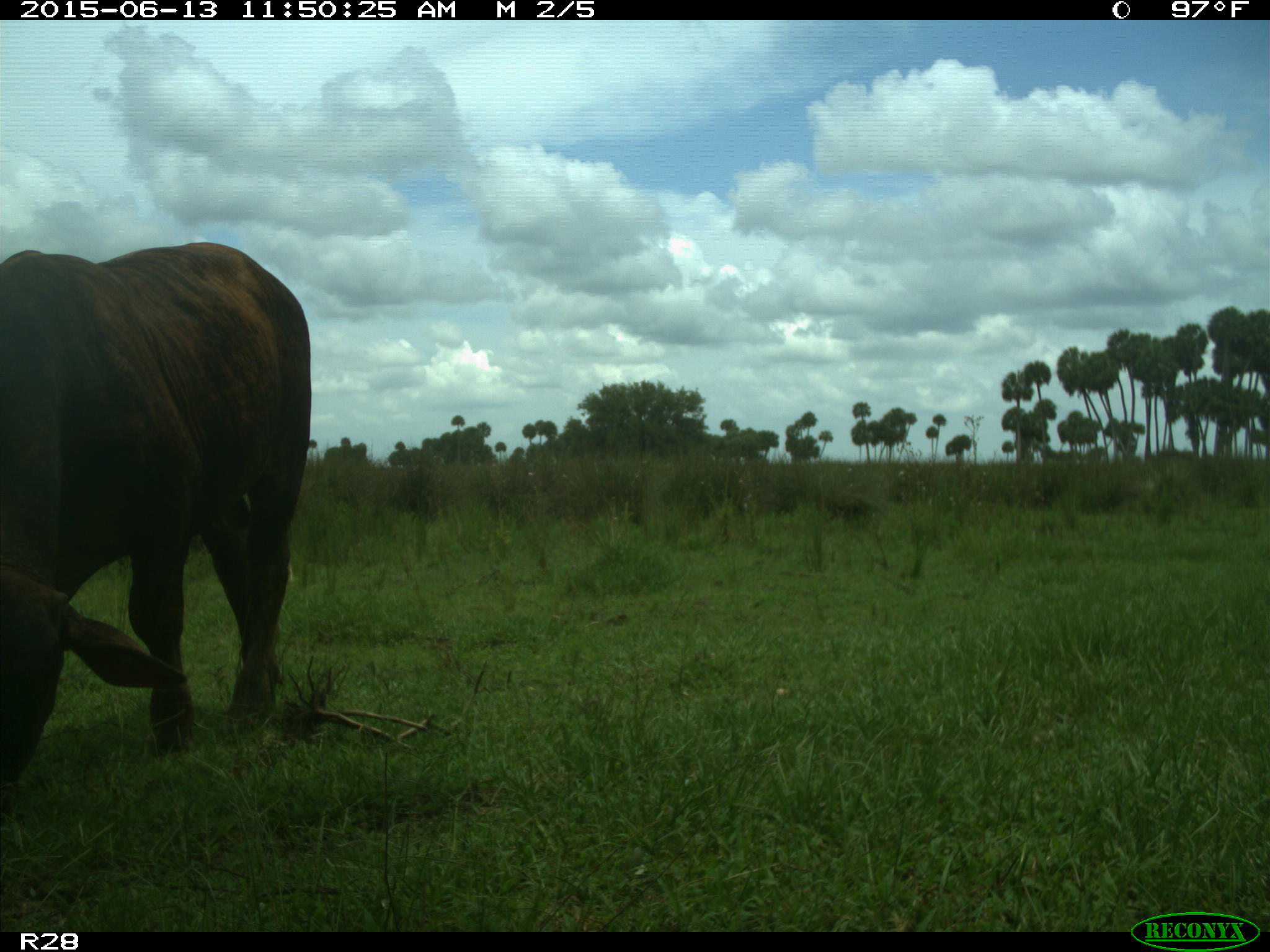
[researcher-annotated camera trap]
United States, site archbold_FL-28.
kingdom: Animalia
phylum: Chordata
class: Mammalia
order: Artiodactyla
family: Bovidae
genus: Bos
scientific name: Bos taurus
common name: domestic cow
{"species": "Bos taurus (domestic cow)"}